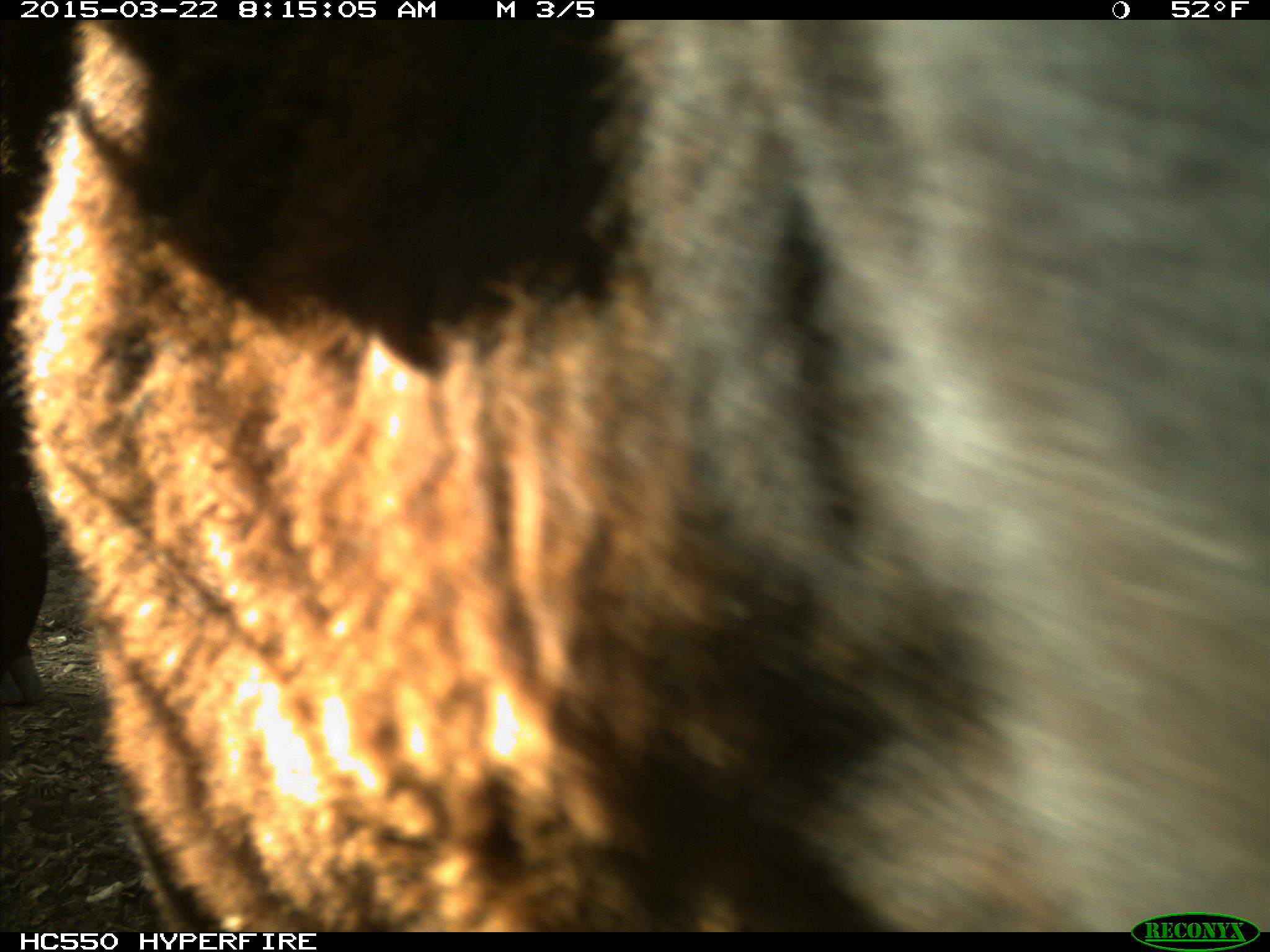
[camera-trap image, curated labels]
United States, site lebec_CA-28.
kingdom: Animalia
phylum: Chordata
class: Mammalia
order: Artiodactyla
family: Bovidae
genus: Bos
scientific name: Bos taurus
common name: domestic cow